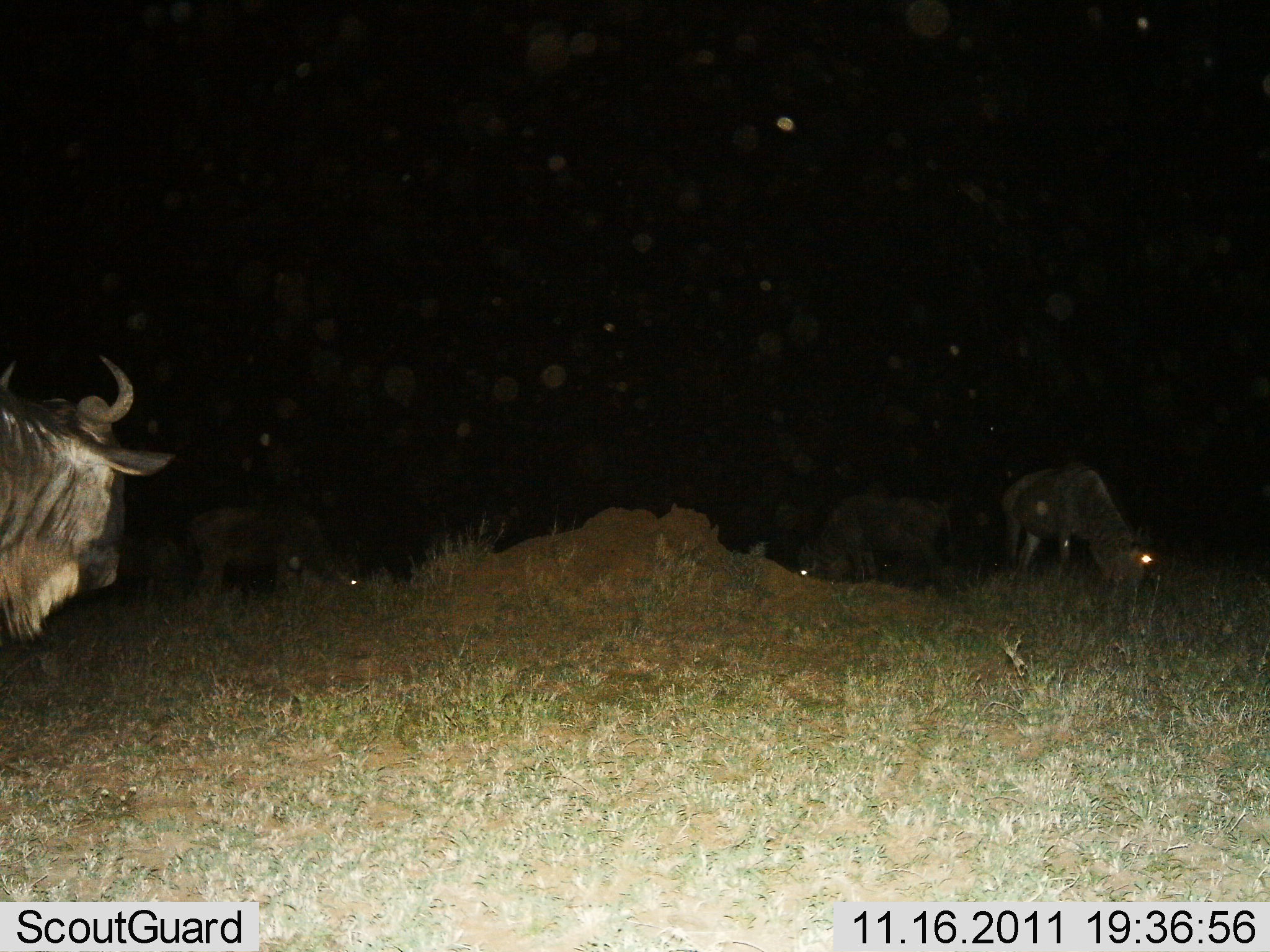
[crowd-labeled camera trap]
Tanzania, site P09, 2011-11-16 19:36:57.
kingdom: Animalia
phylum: Chordata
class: Mammalia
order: Artiodactyla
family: Bovidae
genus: Connochaetes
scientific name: Connochaetes taurinus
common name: blue wildebeest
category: wildebeest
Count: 4.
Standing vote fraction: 56%.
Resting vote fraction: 0%.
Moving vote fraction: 11%.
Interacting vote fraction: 0%.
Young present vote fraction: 0%.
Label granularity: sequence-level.